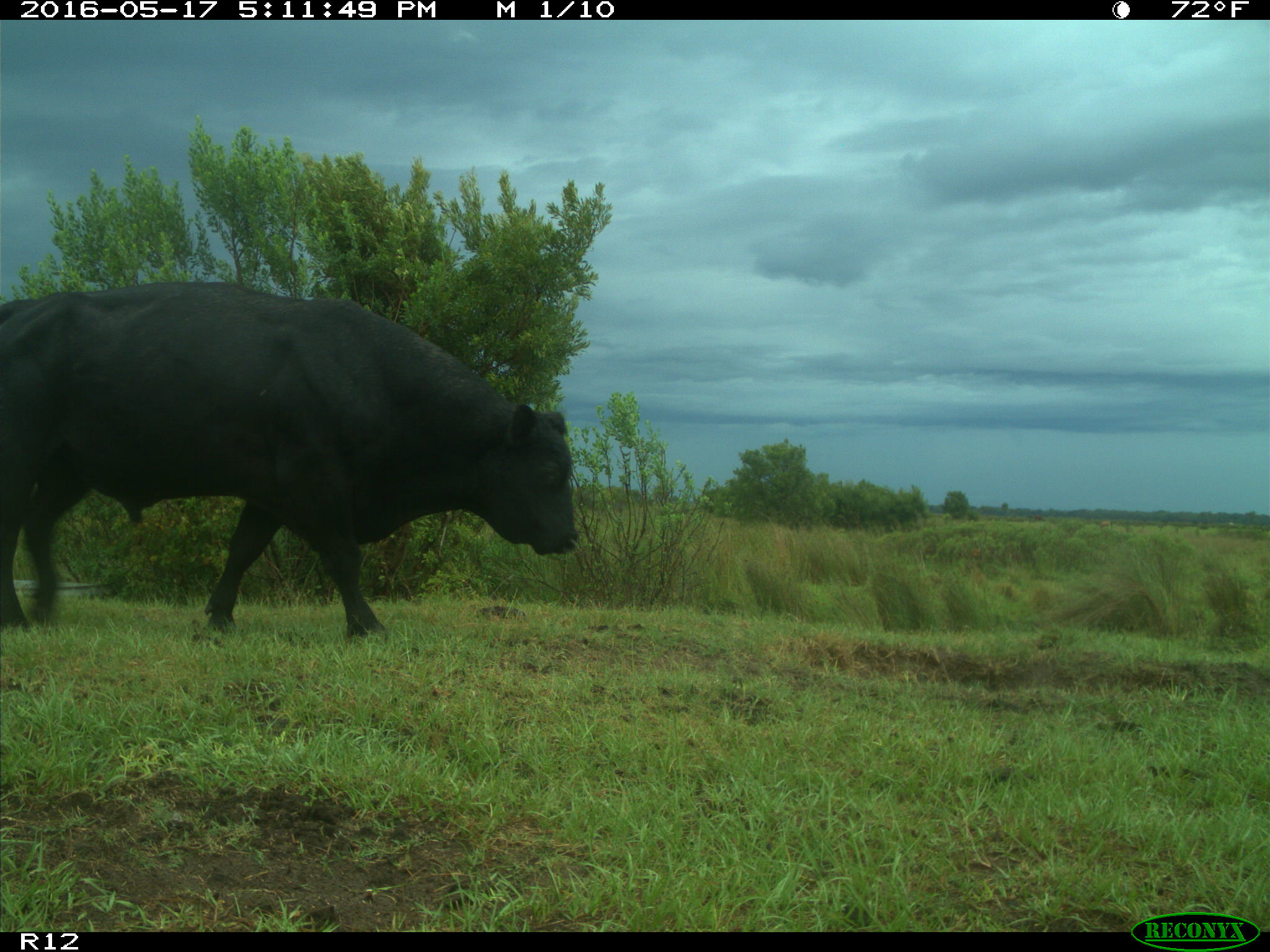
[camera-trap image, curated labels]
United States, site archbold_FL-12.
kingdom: Animalia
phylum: Chordata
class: Mammalia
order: Artiodactyla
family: Bovidae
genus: Bos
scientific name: Bos taurus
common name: domestic cow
Bos taurus (domestic cow).